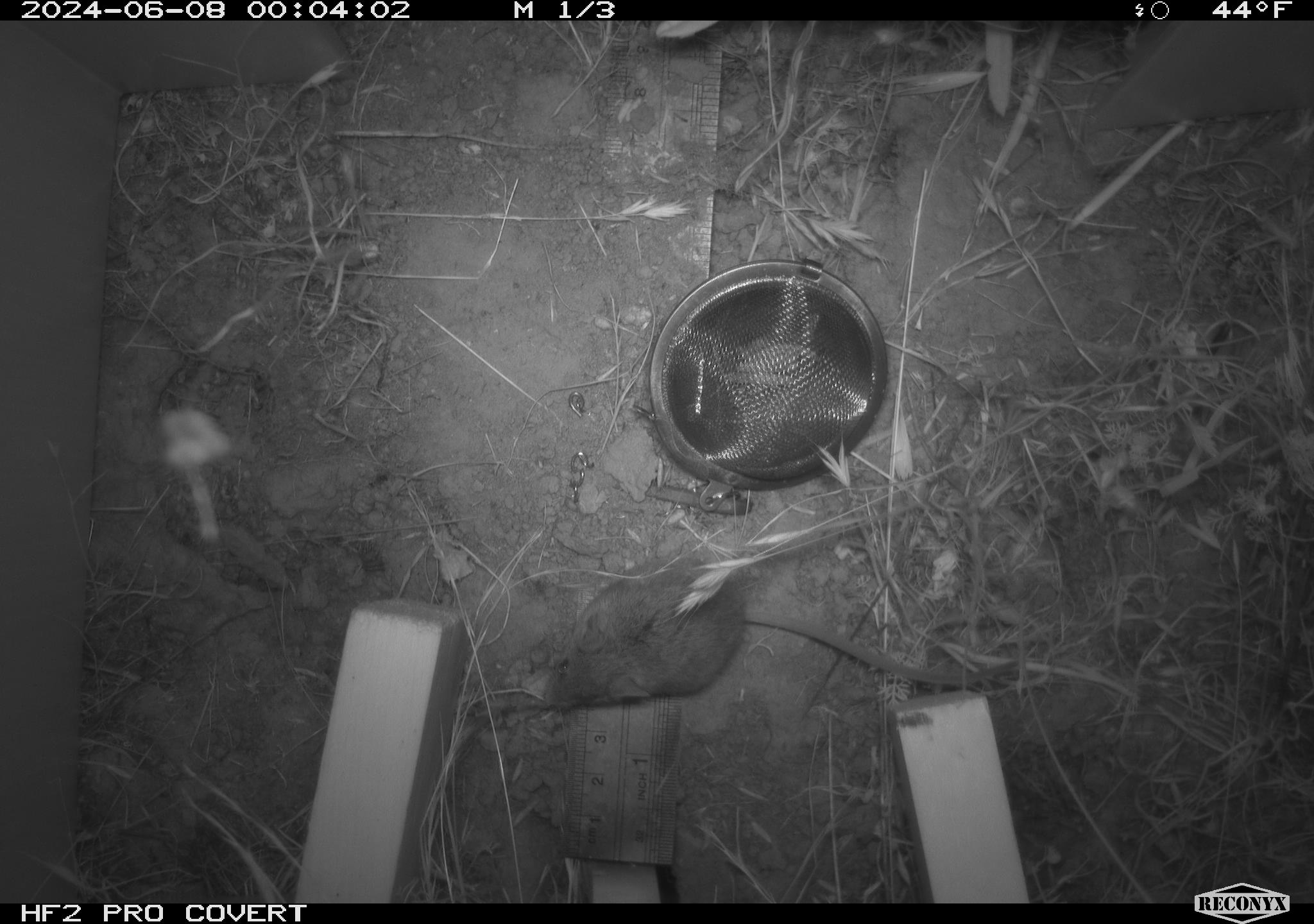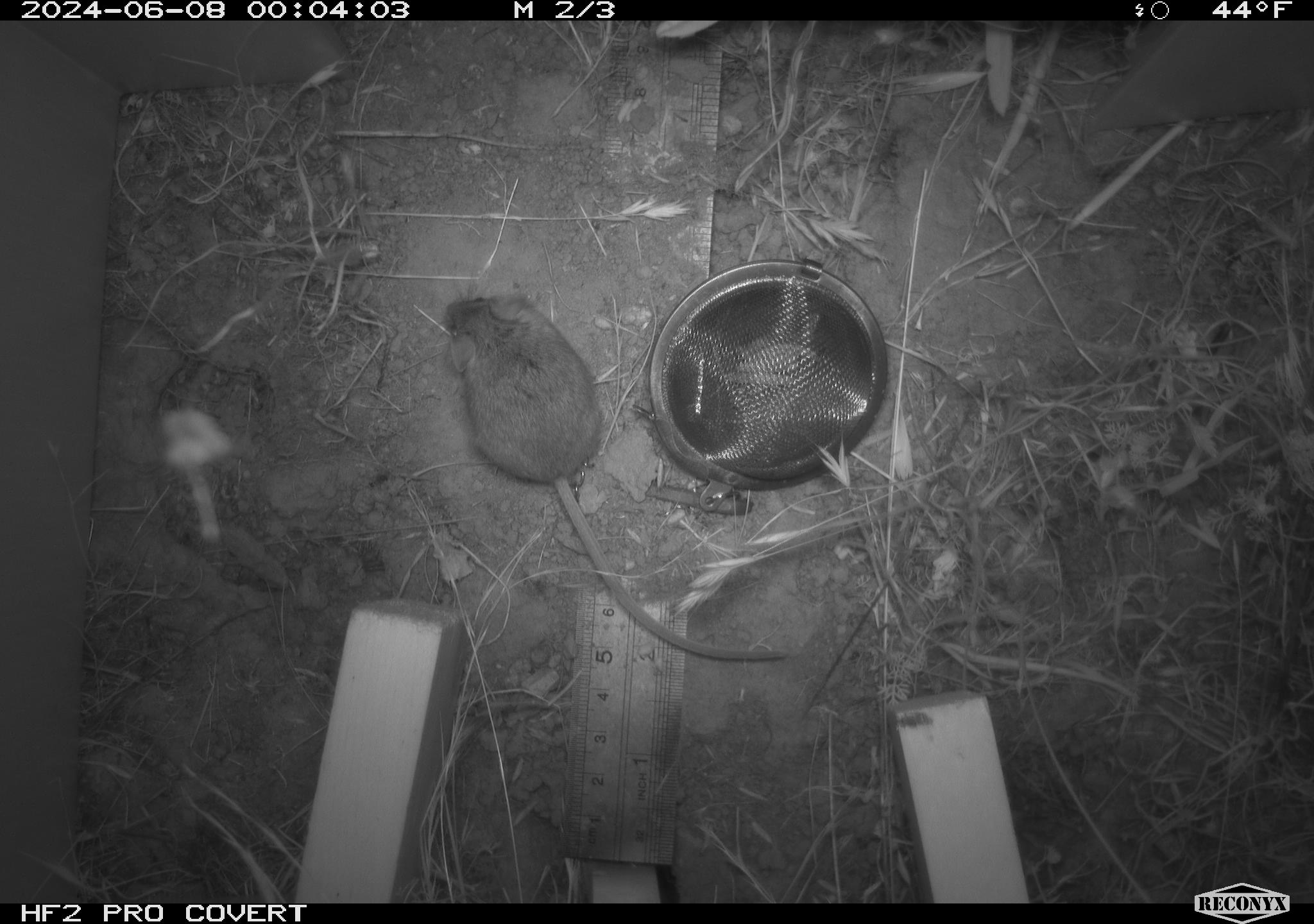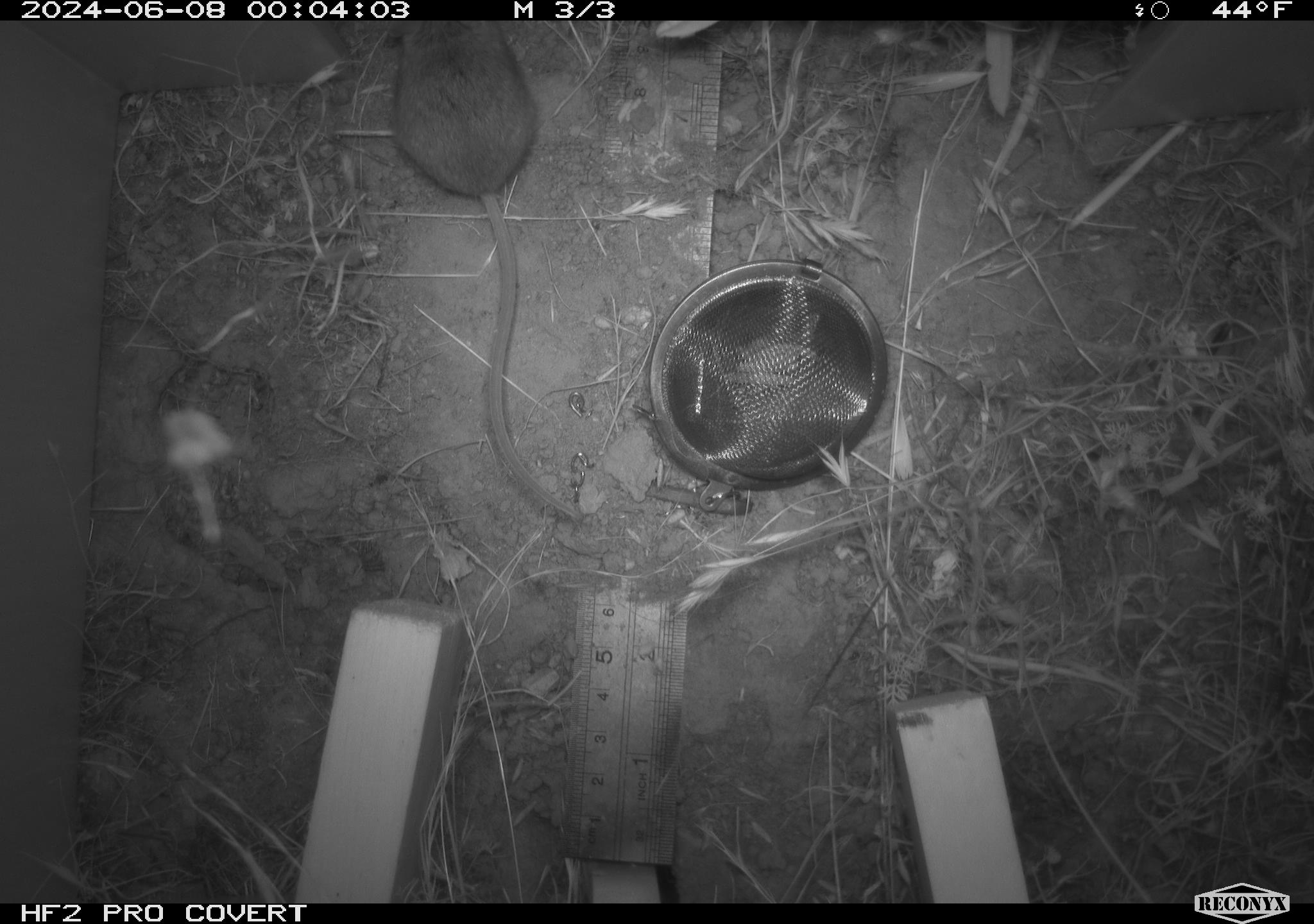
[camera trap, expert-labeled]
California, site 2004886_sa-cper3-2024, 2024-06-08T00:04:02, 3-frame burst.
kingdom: Animalia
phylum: Chordata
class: Mammalia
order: Rodentia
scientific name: Rodentia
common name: rodent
Rodent (Rodentia).